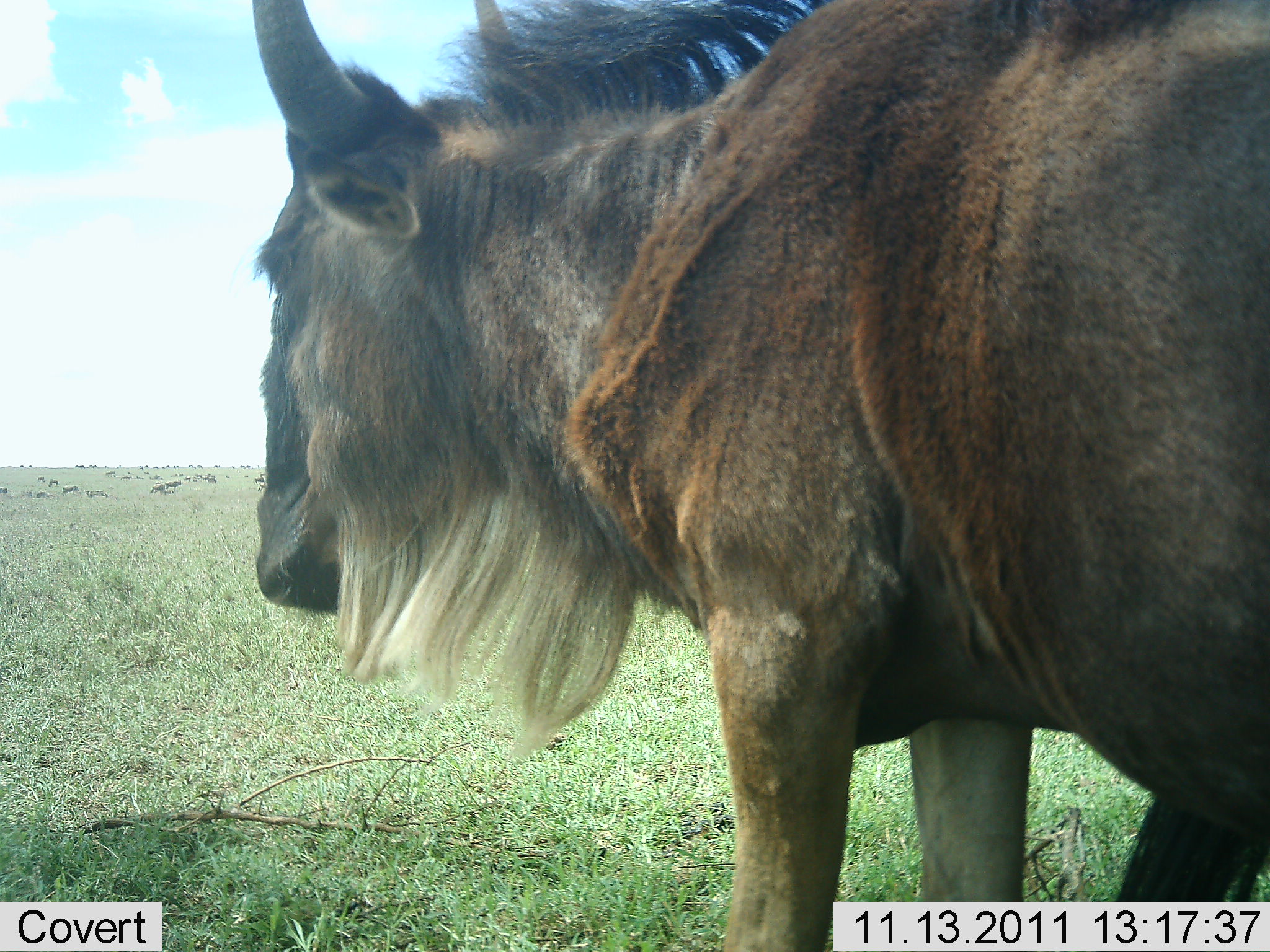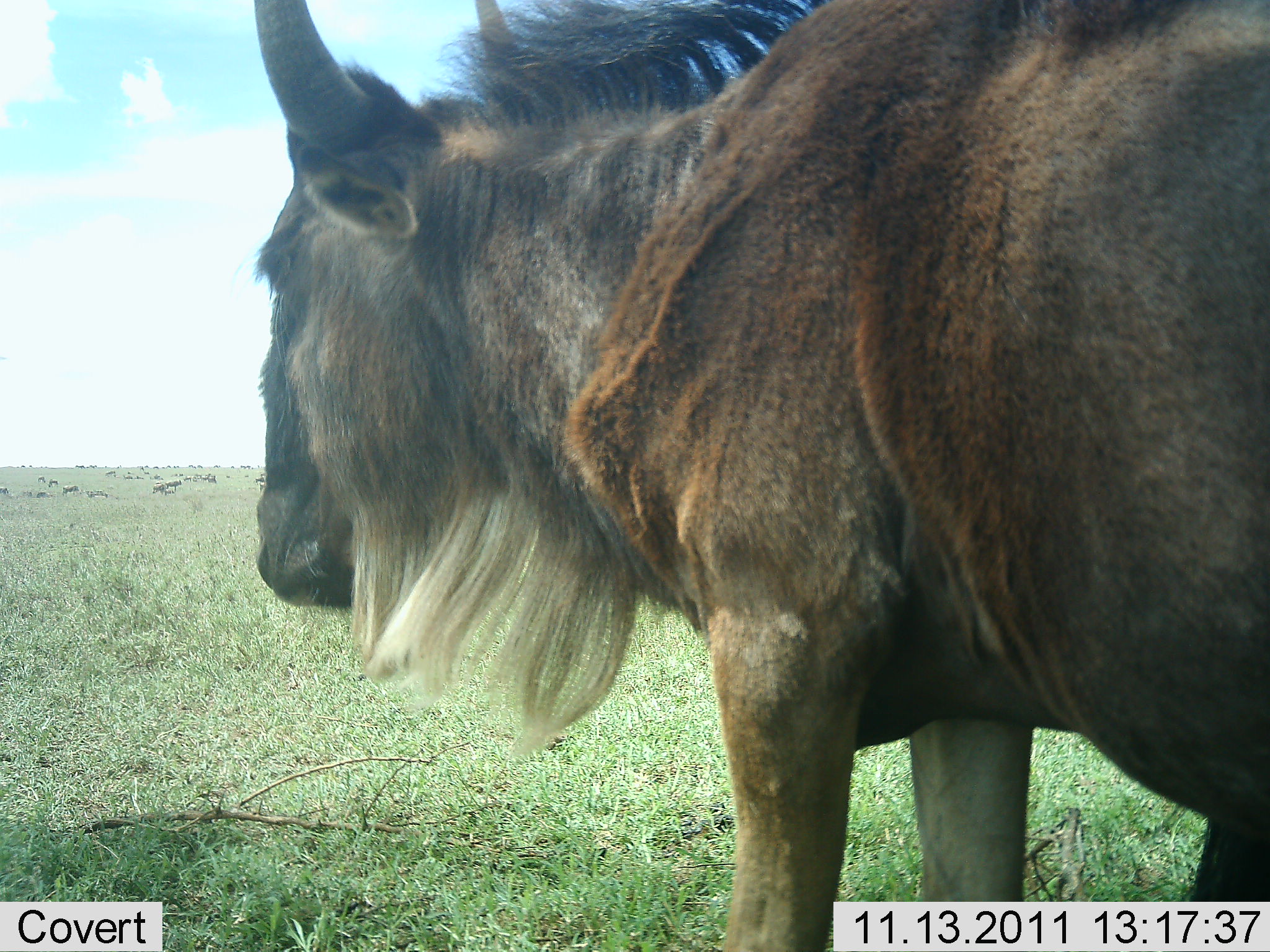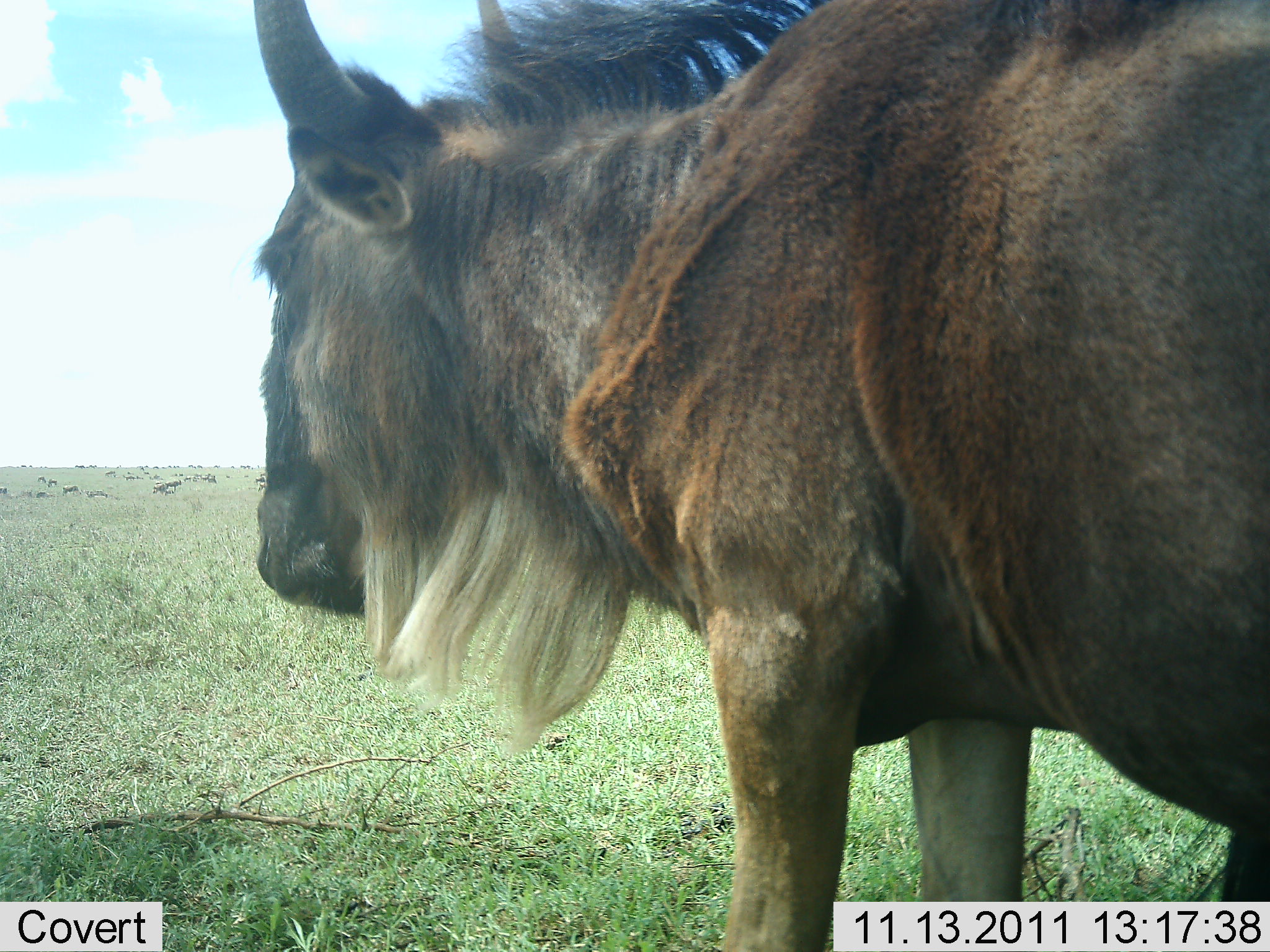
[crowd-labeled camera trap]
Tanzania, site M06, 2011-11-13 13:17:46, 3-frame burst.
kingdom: Animalia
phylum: Chordata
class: Mammalia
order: Artiodactyla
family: Bovidae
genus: Connochaetes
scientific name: Connochaetes taurinus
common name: blue wildebeest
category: wildebeest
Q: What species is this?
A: Wildebeest (blue wildebeest) (Connochaetes taurinus).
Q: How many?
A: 1.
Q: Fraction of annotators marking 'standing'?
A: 76%.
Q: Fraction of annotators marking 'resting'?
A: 6%.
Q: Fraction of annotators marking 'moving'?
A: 0%.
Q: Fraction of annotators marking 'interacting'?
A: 0%.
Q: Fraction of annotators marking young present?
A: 0%.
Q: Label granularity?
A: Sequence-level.